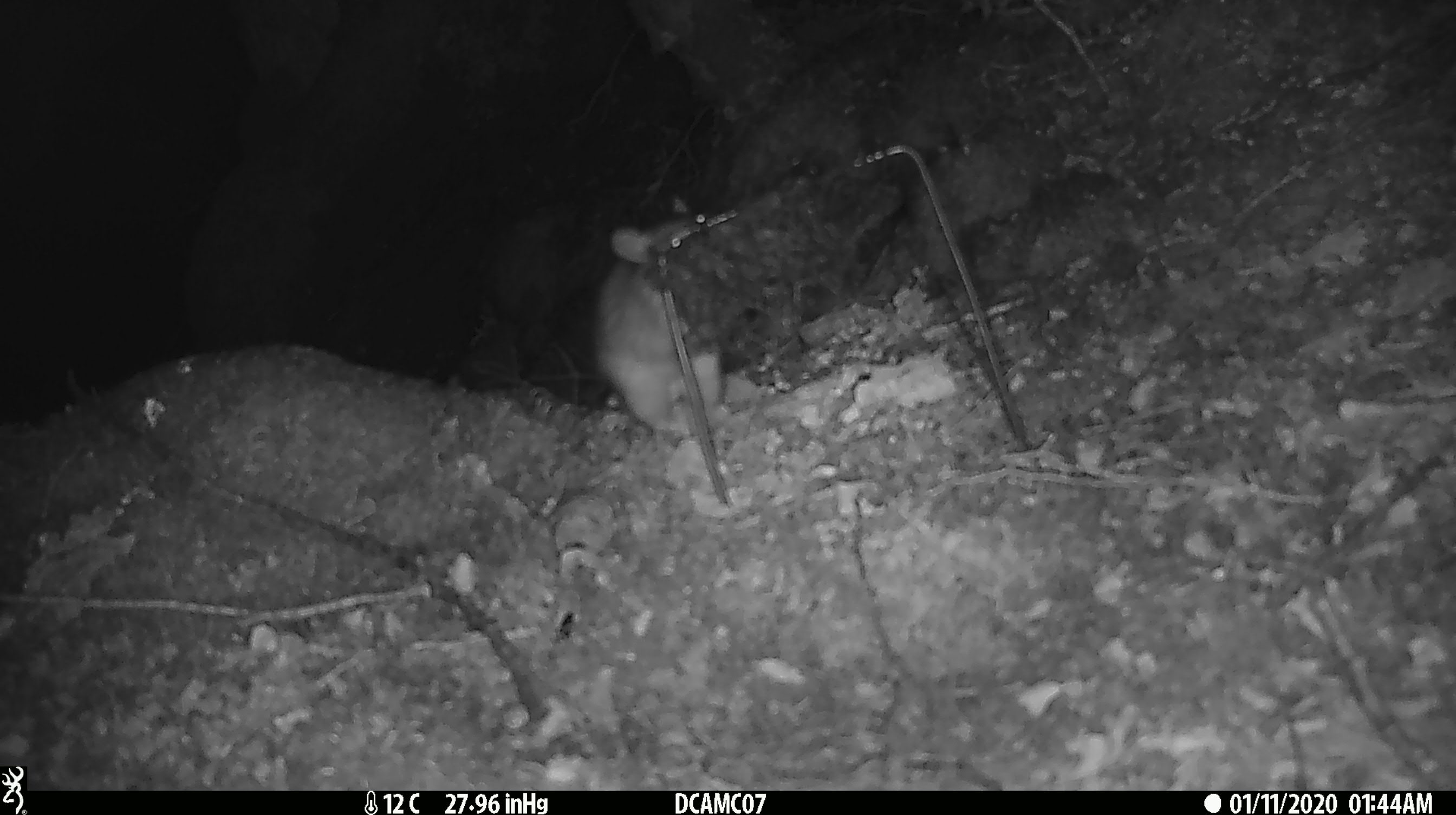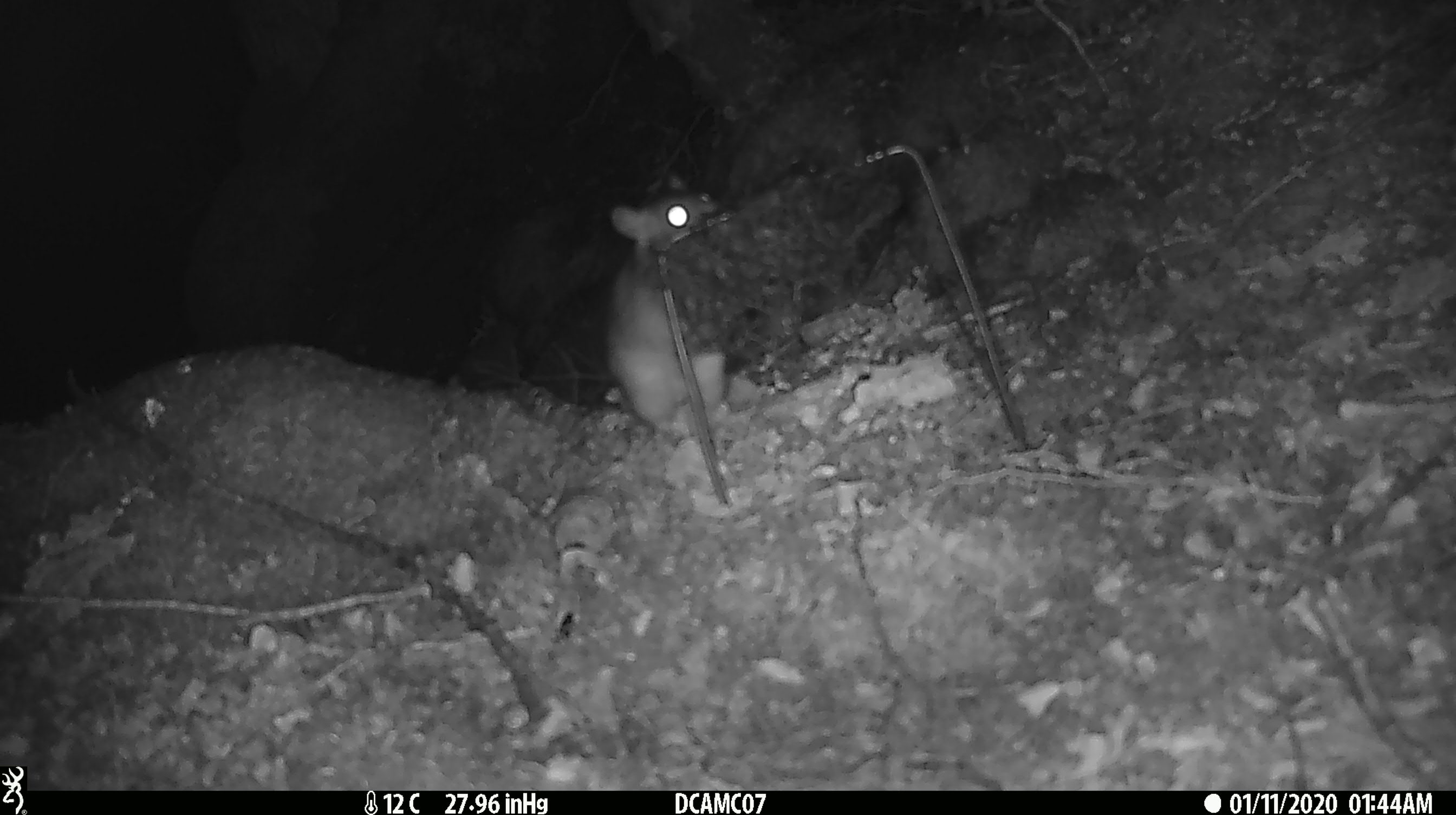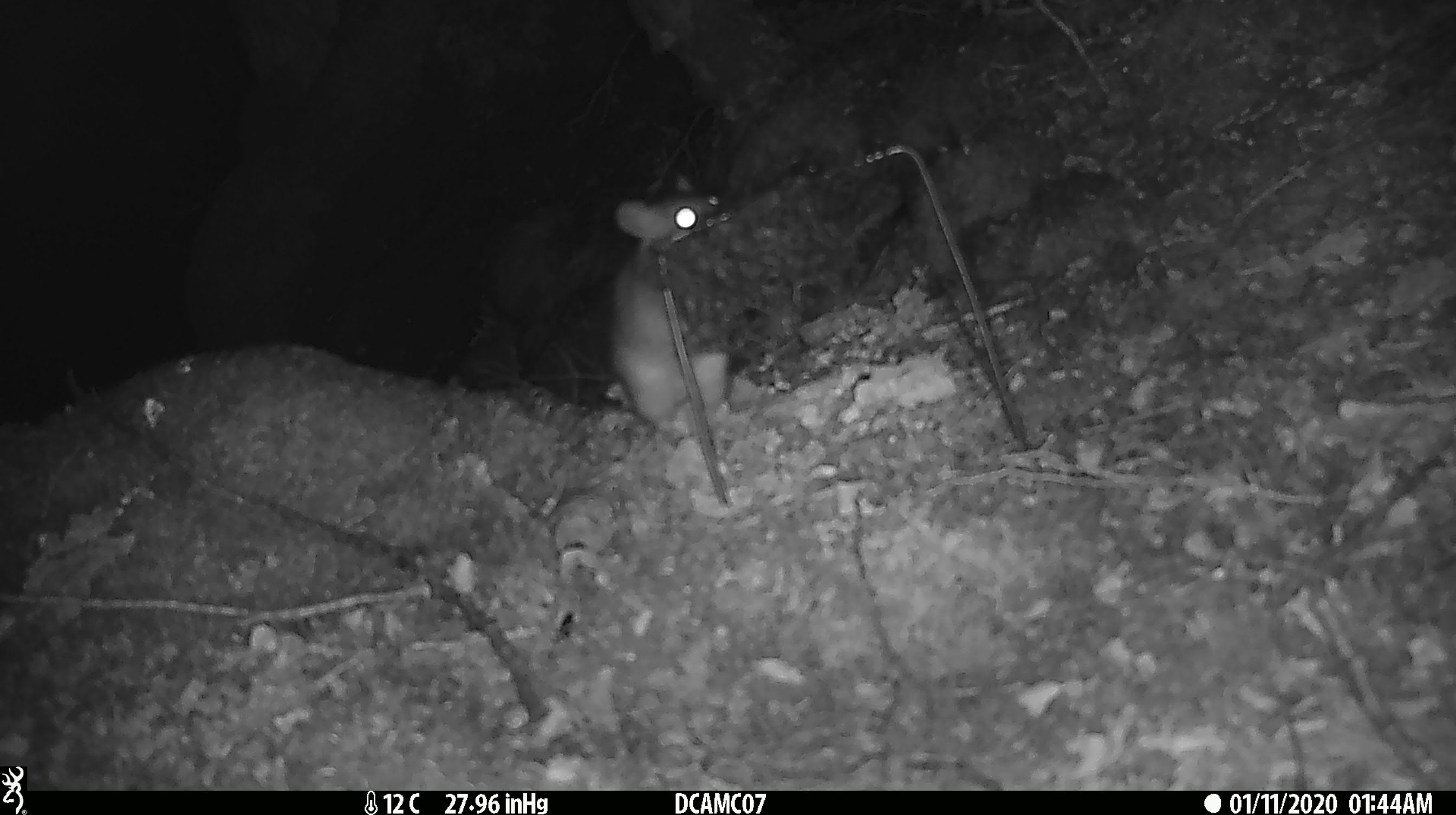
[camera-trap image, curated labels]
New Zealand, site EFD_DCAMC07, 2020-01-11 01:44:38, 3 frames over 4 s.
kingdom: Animalia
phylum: Chordata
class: Mammalia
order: Rodentia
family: Muridae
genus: Rattus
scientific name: Rattus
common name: rat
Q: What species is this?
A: Rat (Rattus).